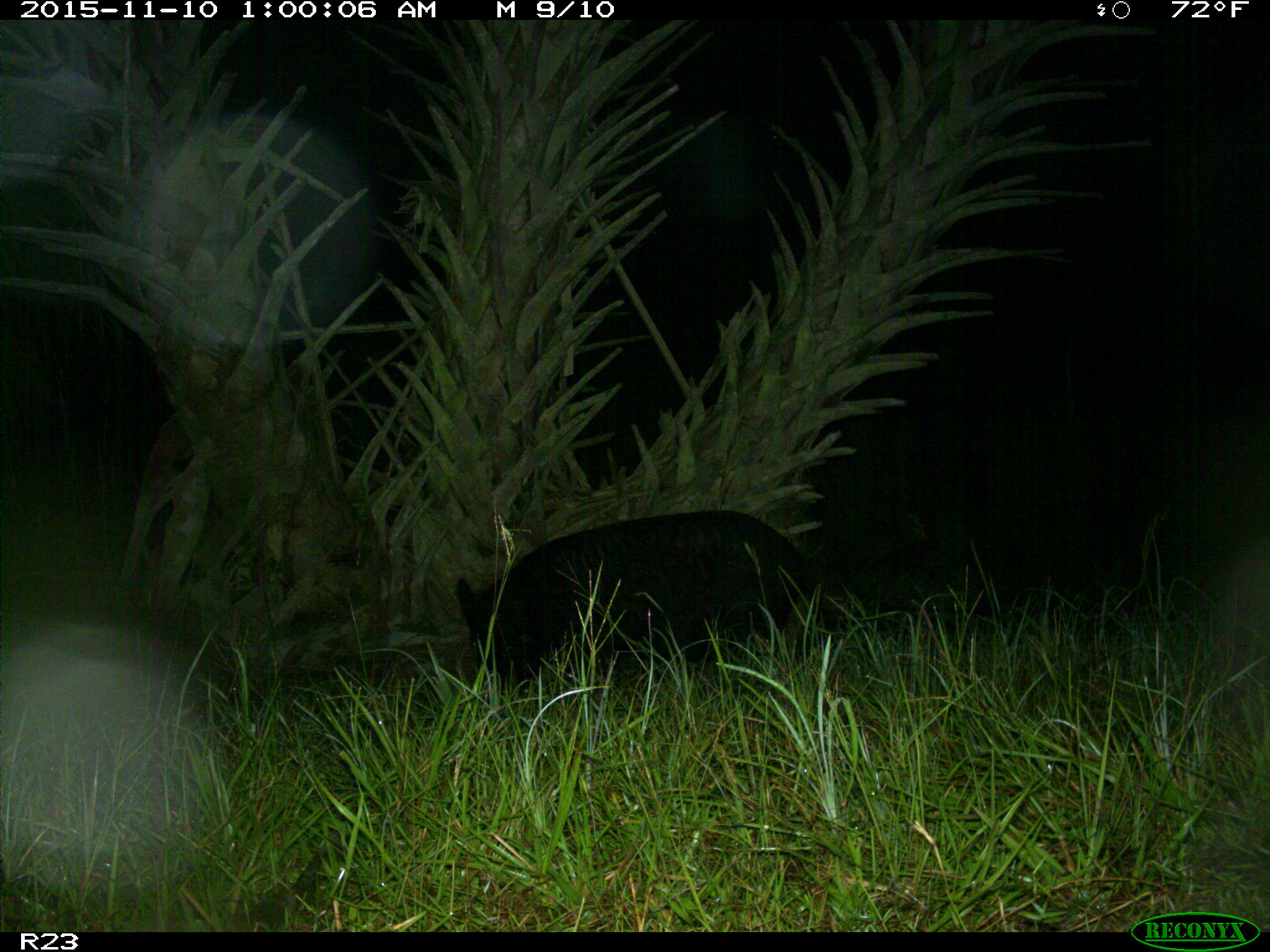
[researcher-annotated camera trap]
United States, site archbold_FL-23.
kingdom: Animalia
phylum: Chordata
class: Mammalia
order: Artiodactyla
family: Suidae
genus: Sus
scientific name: Sus scrofa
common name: wild boar